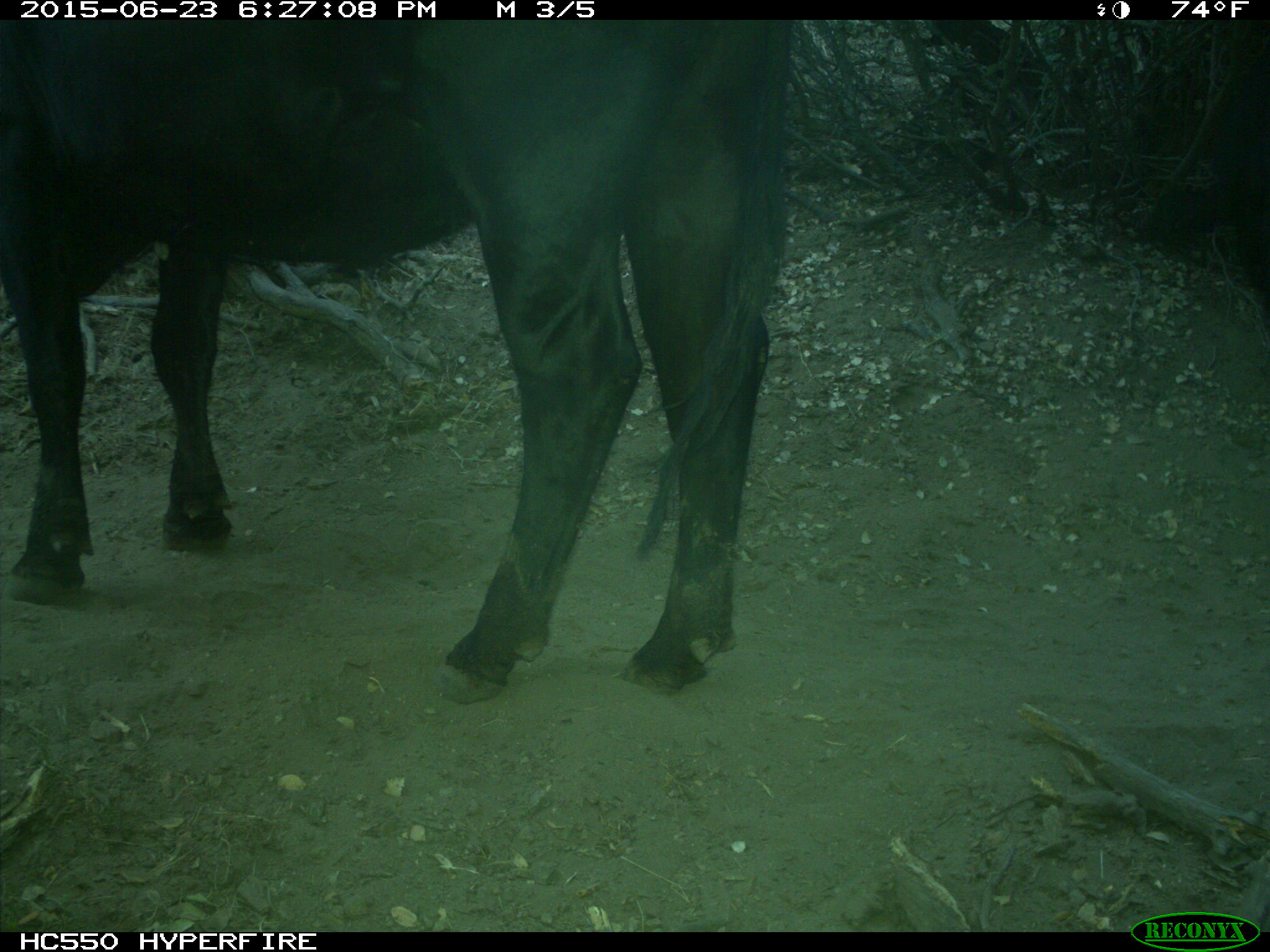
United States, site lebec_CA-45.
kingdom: Animalia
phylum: Chordata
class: Mammalia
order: Artiodactyla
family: Bovidae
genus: Bos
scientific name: Bos taurus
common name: domestic cow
Bos taurus (domestic cow).